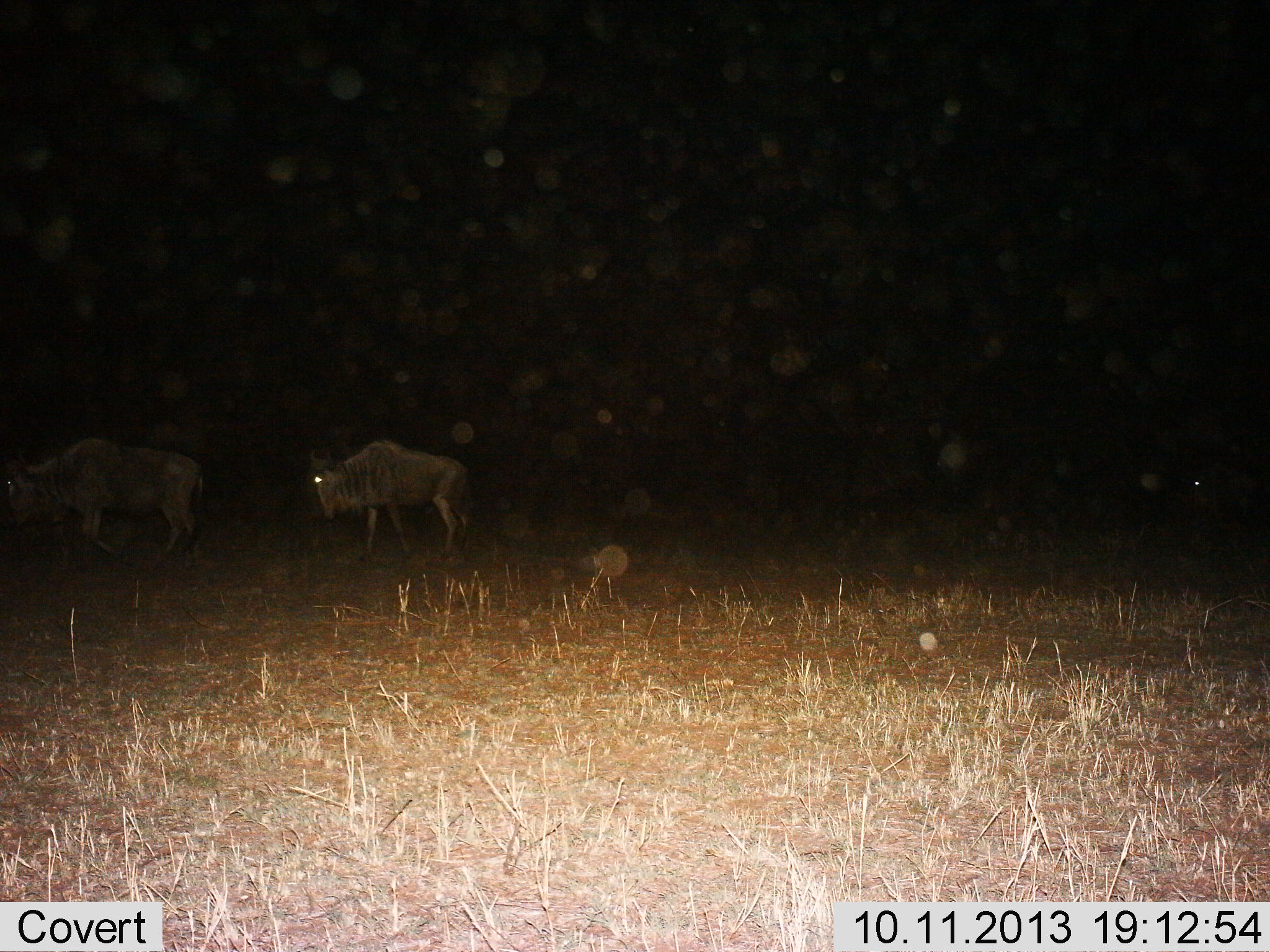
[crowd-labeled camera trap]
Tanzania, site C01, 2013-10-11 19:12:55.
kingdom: Animalia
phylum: Chordata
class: Mammalia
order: Artiodactyla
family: Bovidae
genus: Connochaetes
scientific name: Connochaetes taurinus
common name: blue wildebeest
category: wildebeest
Wildebeest (blue wildebeest) (Connochaetes taurinus), count 2. Behavior (volunteer vote fractions): standing 36%, resting 0%, moving 57%, interacting 0%. Young present (vote fraction): 0%. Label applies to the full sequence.